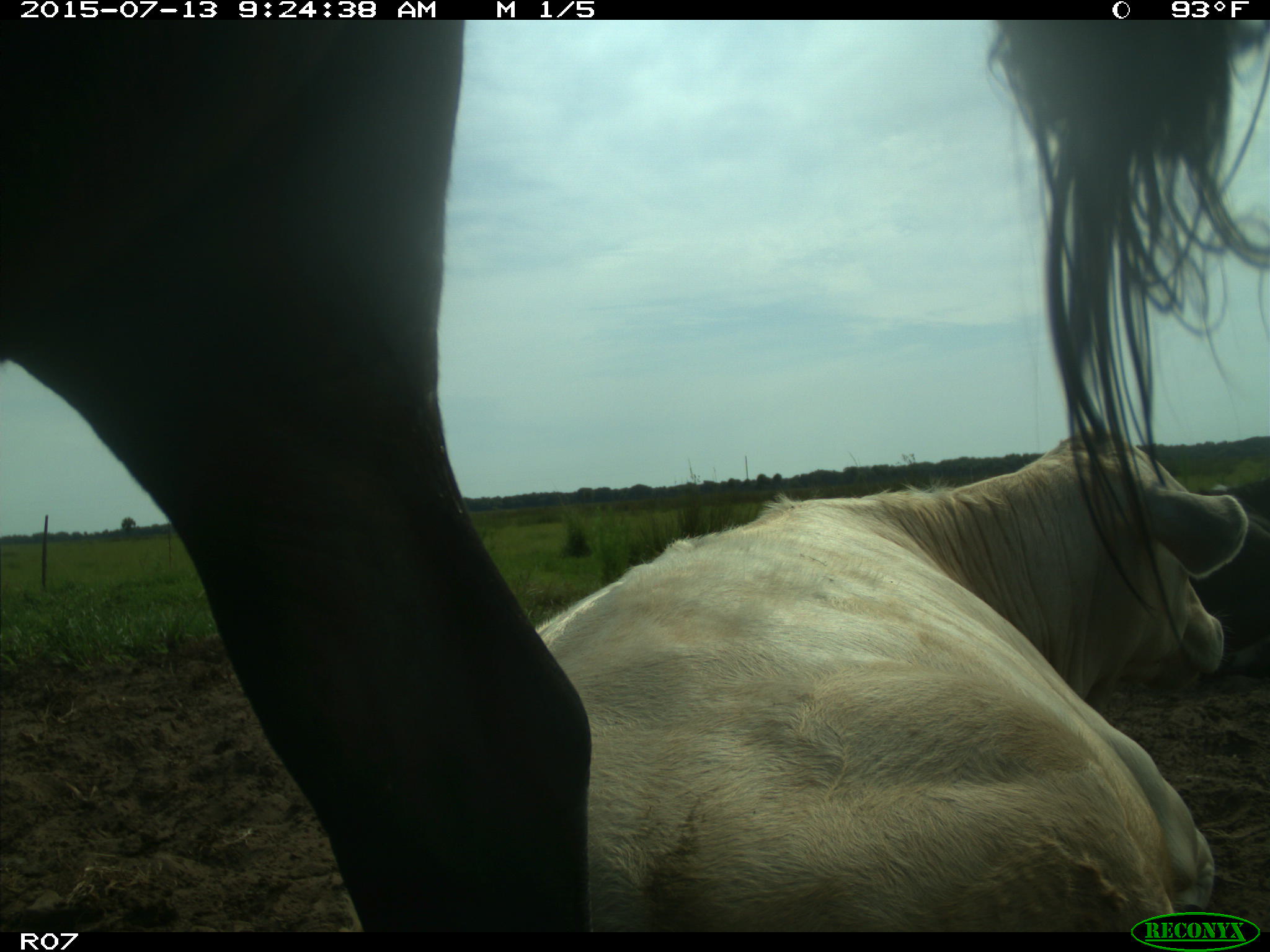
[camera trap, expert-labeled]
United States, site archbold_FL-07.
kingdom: Animalia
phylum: Chordata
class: Mammalia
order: Artiodactyla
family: Bovidae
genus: Bos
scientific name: Bos taurus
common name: domestic cow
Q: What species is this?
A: Bos taurus (domestic cow).